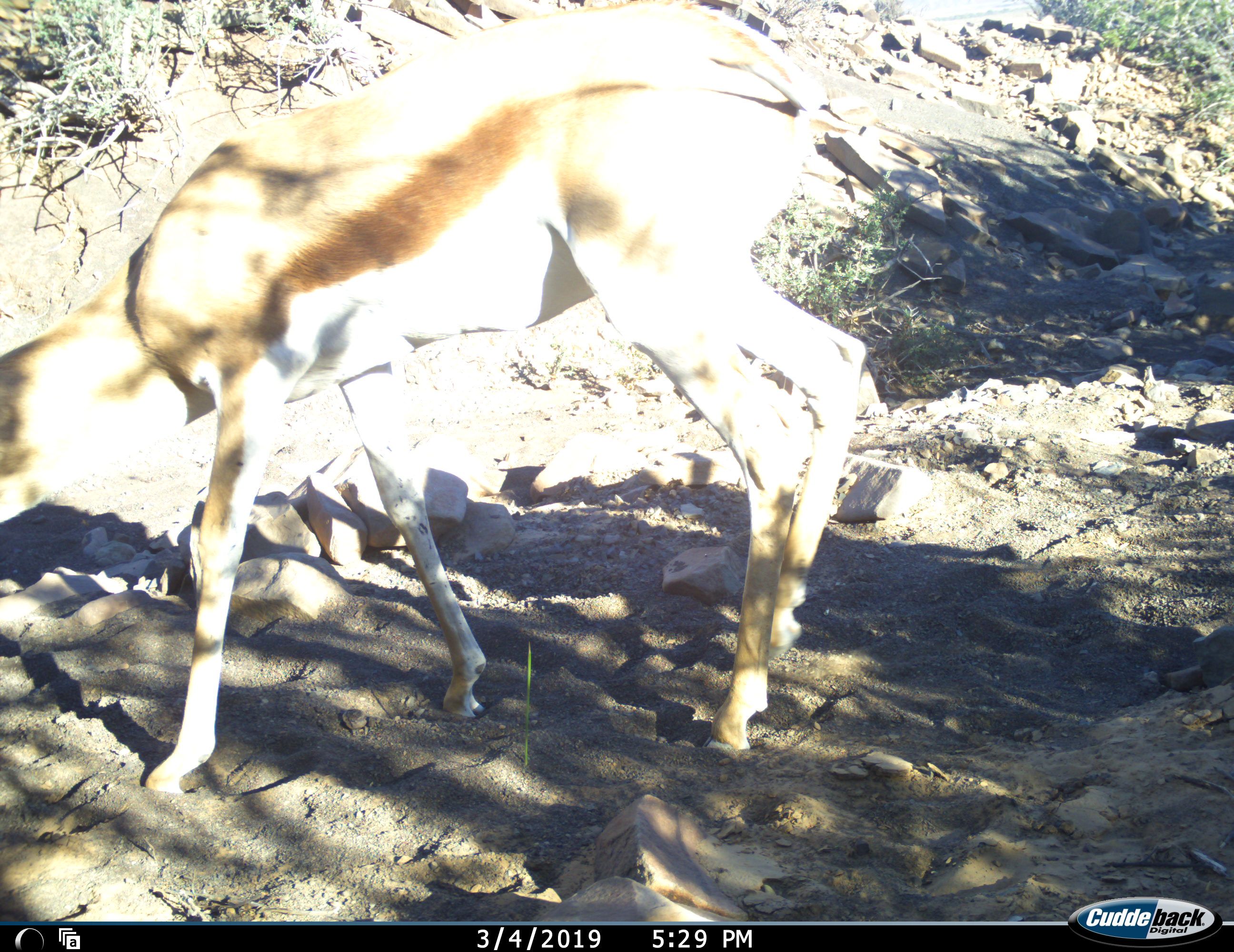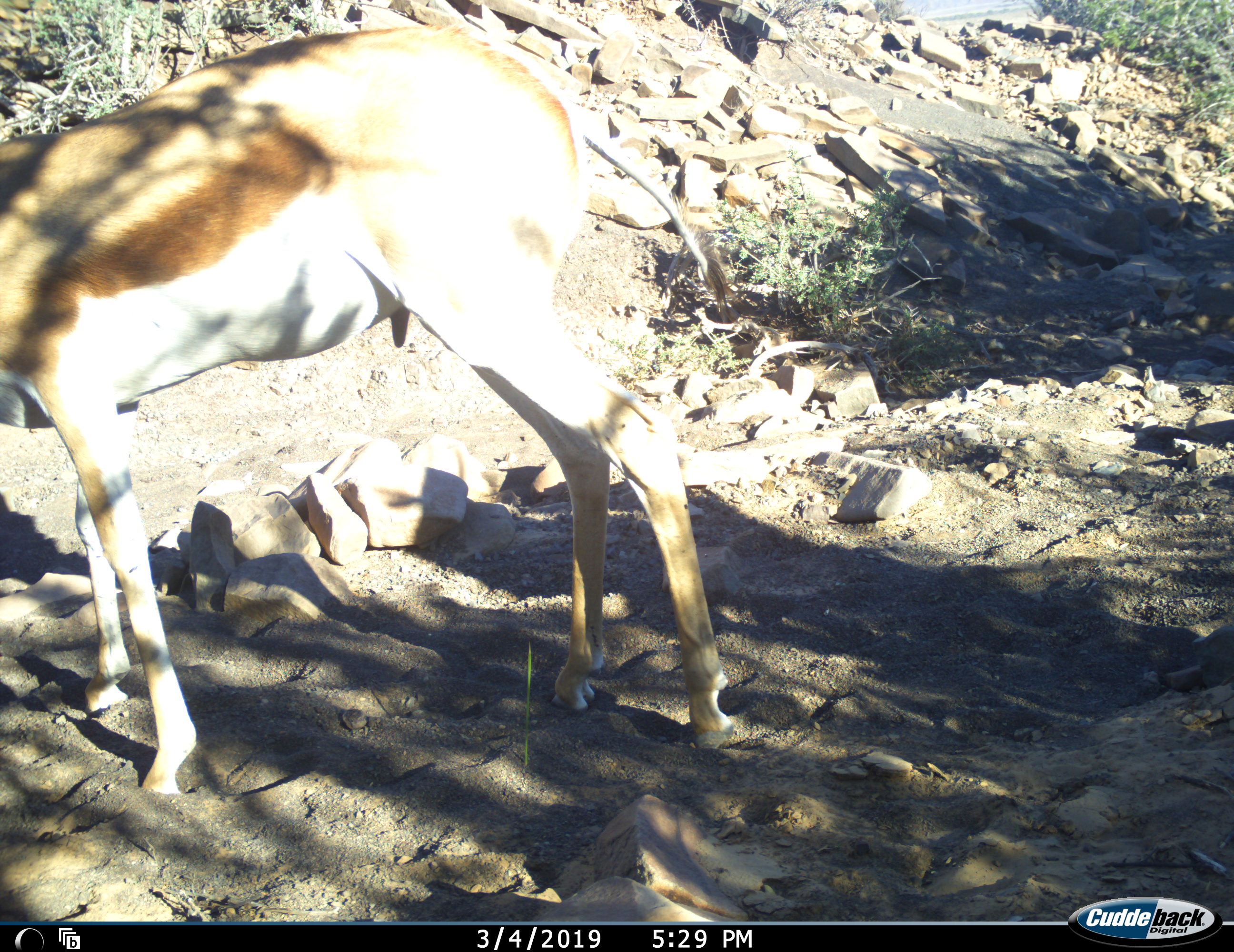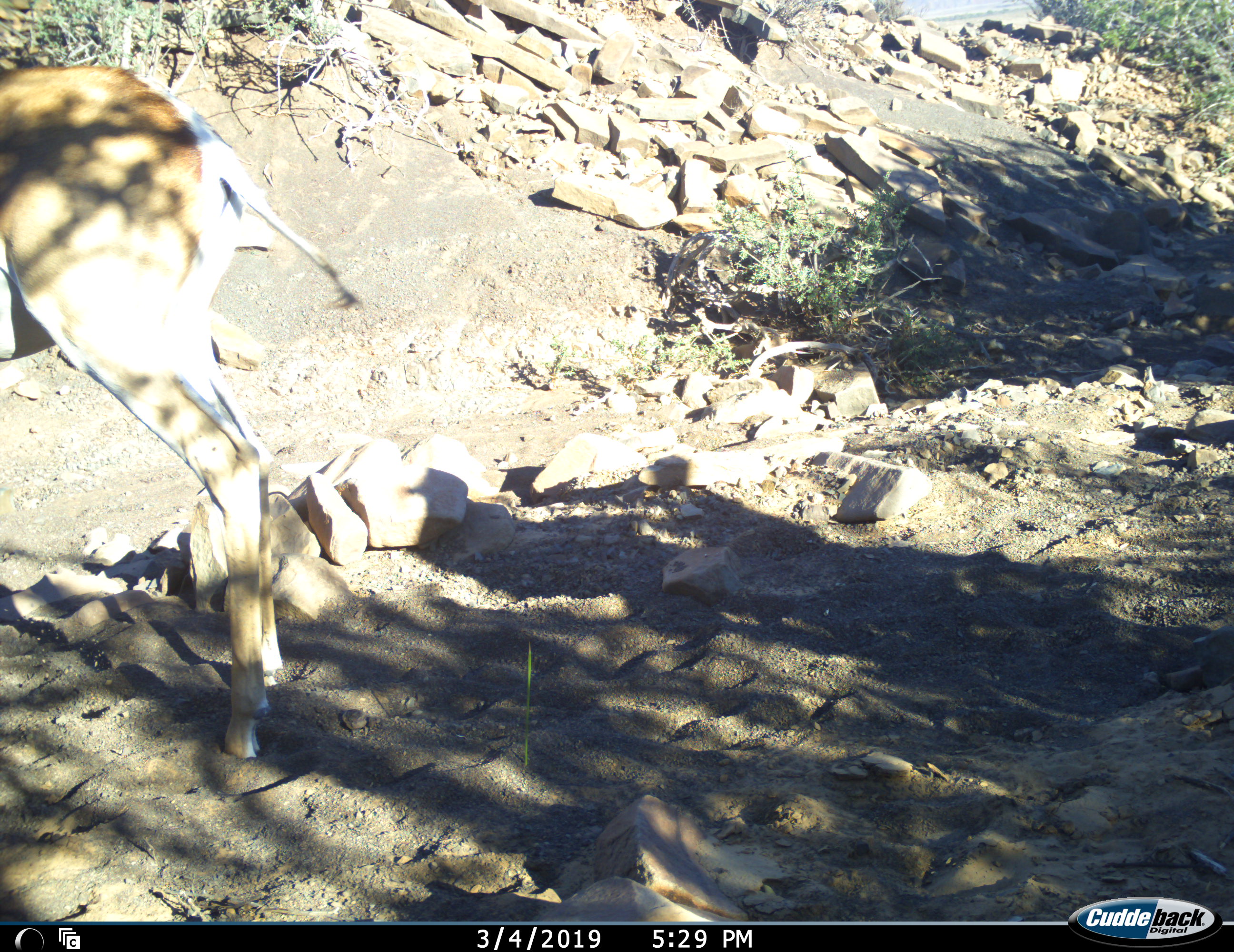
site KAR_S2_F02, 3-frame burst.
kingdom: Animalia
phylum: Chordata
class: Mammalia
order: Artiodactyla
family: Bovidae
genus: Antidorcas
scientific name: Antidorcas marsupialis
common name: springbok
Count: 1.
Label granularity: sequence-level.